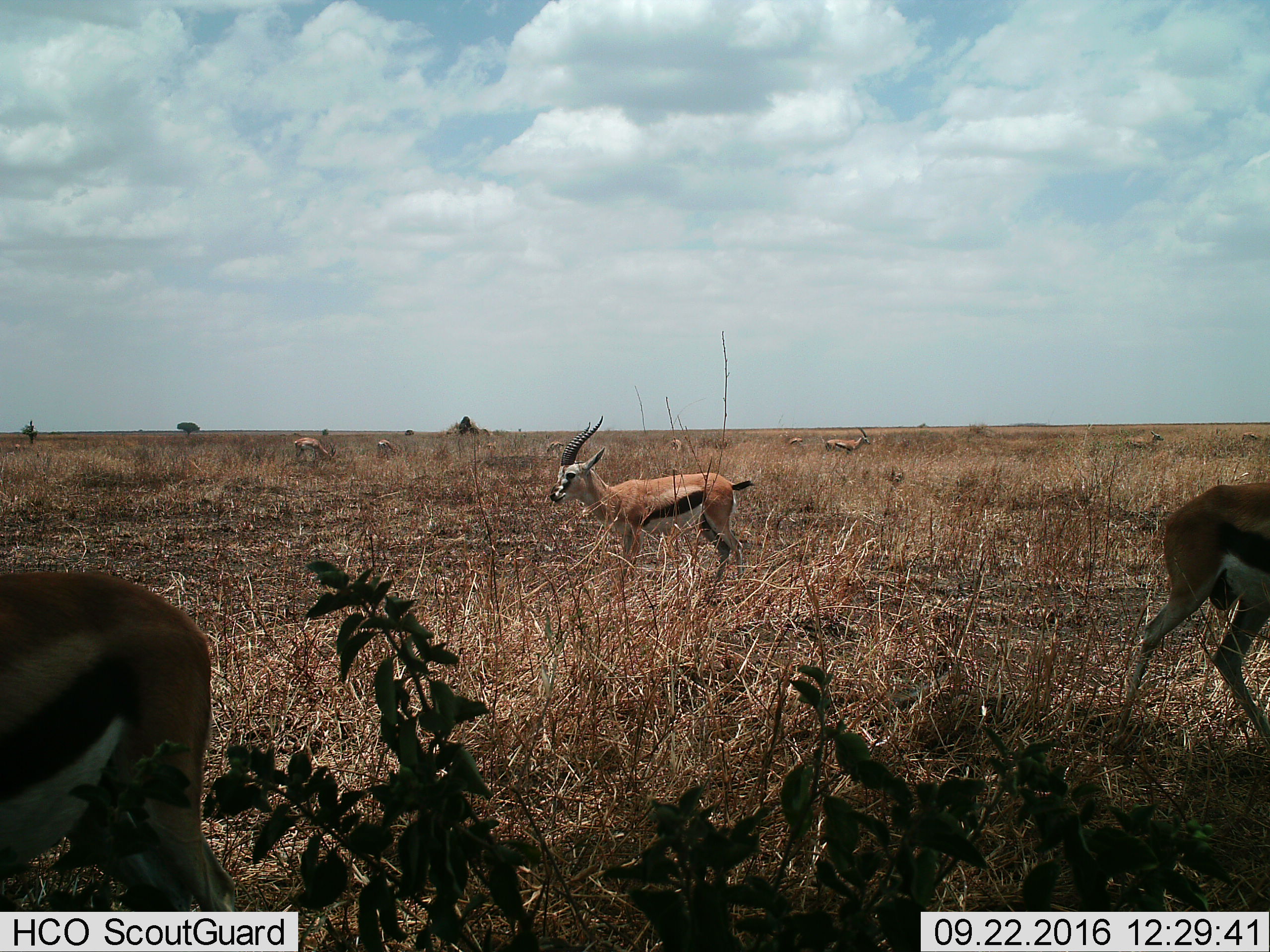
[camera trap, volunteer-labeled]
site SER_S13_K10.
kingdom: Animalia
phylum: Chordata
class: Mammalia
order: Artiodactyla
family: Bovidae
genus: Eudorcas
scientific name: Eudorcas thomsonii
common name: thomson's gazelle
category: gazellethomsons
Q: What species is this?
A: Gazellethomsons (thomson's gazelle) (Eudorcas thomsonii).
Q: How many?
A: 10.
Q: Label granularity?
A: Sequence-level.